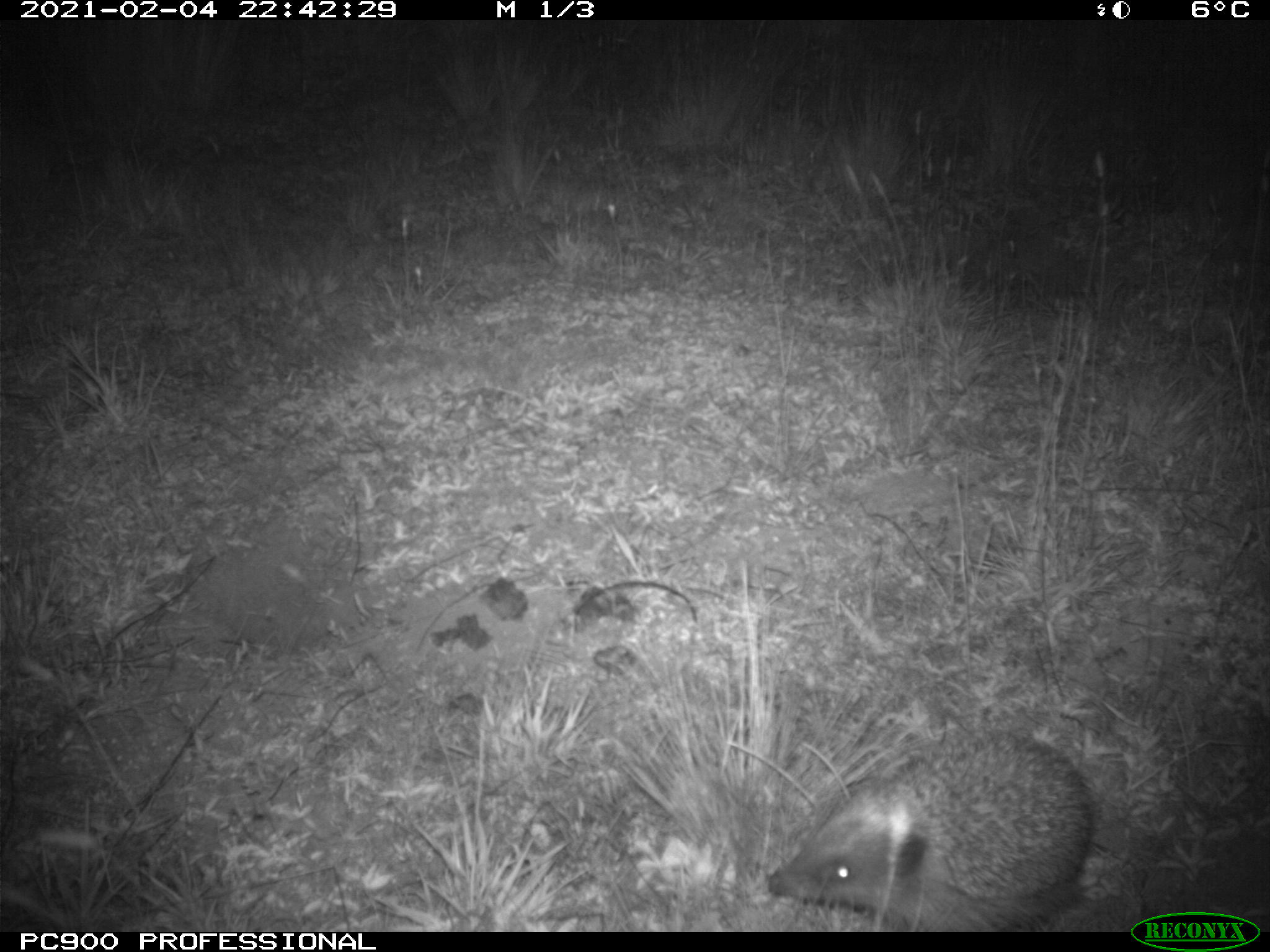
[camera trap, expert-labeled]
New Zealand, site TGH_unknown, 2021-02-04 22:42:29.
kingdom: Animalia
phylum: Chordata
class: Mammalia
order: Eulipotyphla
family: Erinaceidae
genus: Erinaceus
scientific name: Erinaceus europaeus europaeus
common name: european hedgehog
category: hedgehog